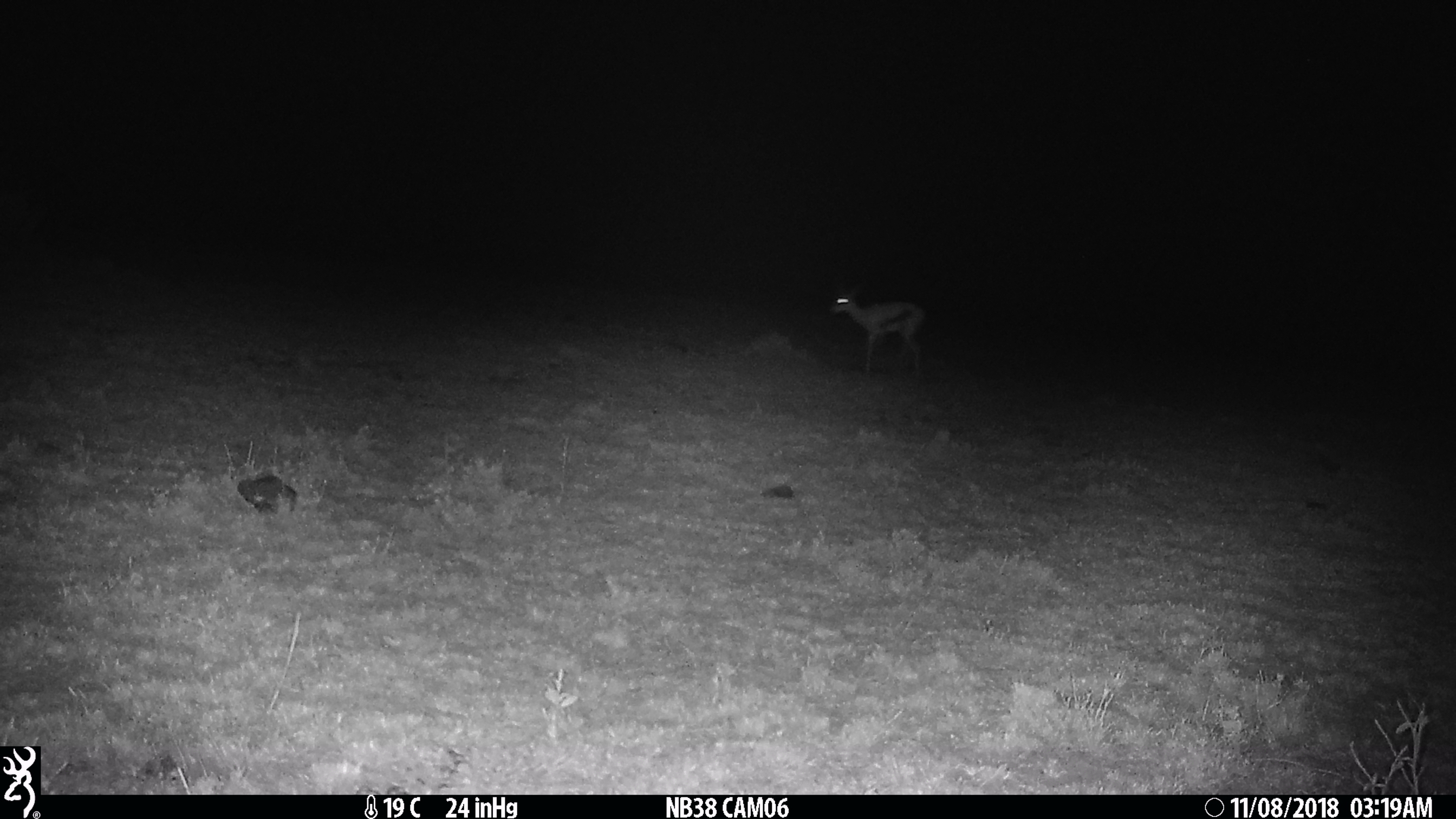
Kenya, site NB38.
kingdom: Animalia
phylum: Chordata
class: Mammalia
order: Artiodactyla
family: Bovidae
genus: Eudorcas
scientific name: Eudorcas thomsonii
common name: thomon's gazelle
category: gazelle thomsons